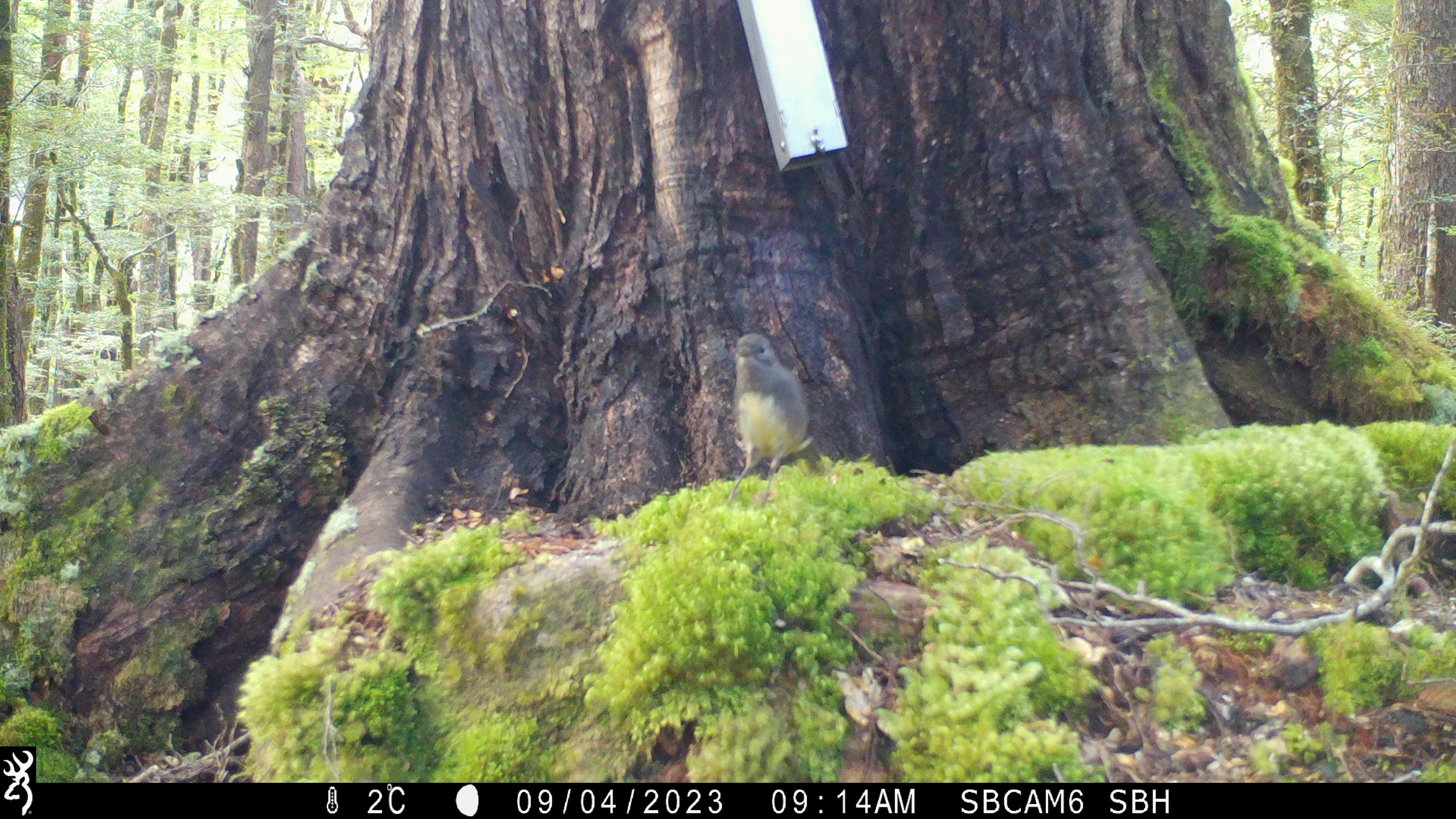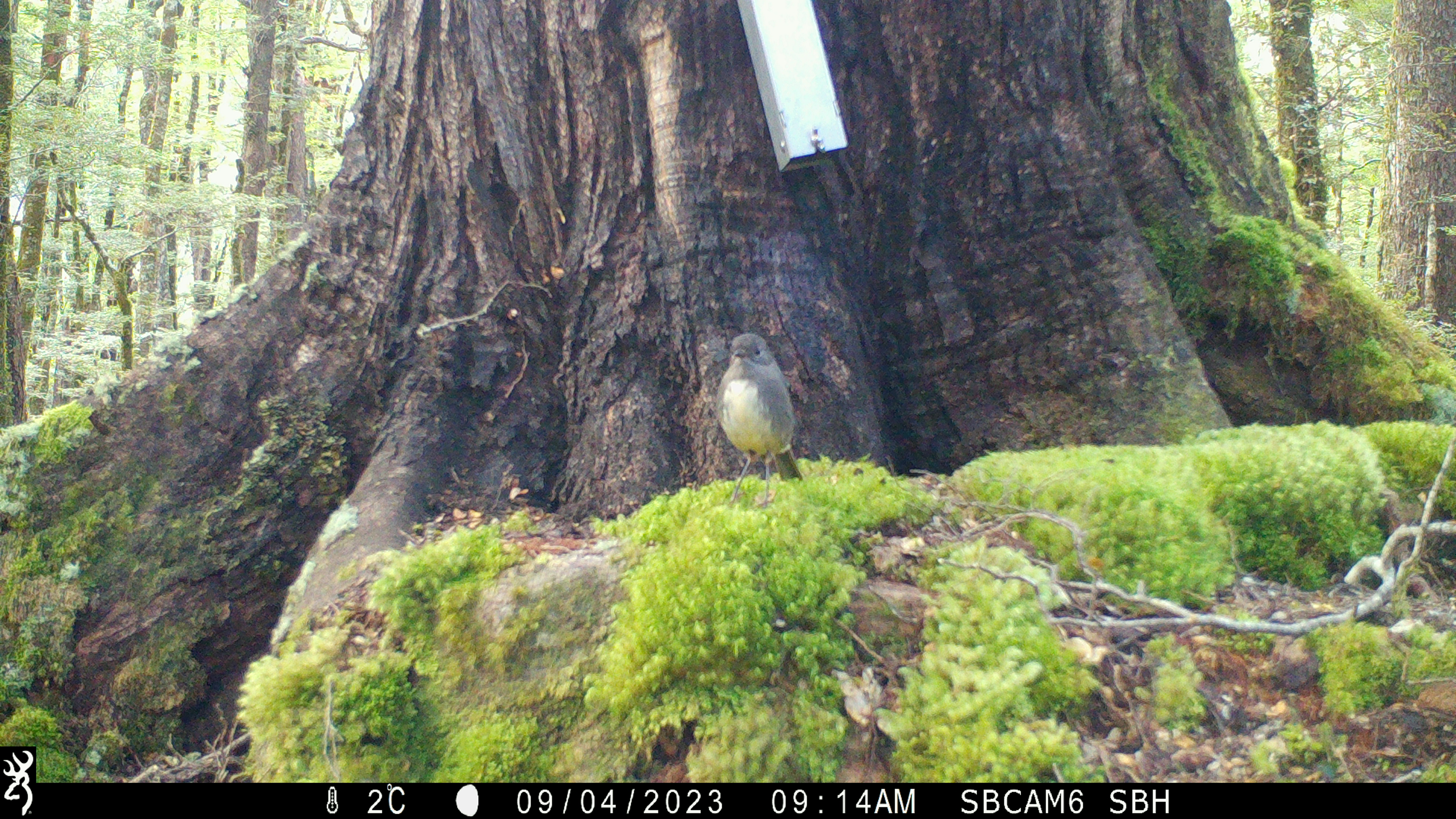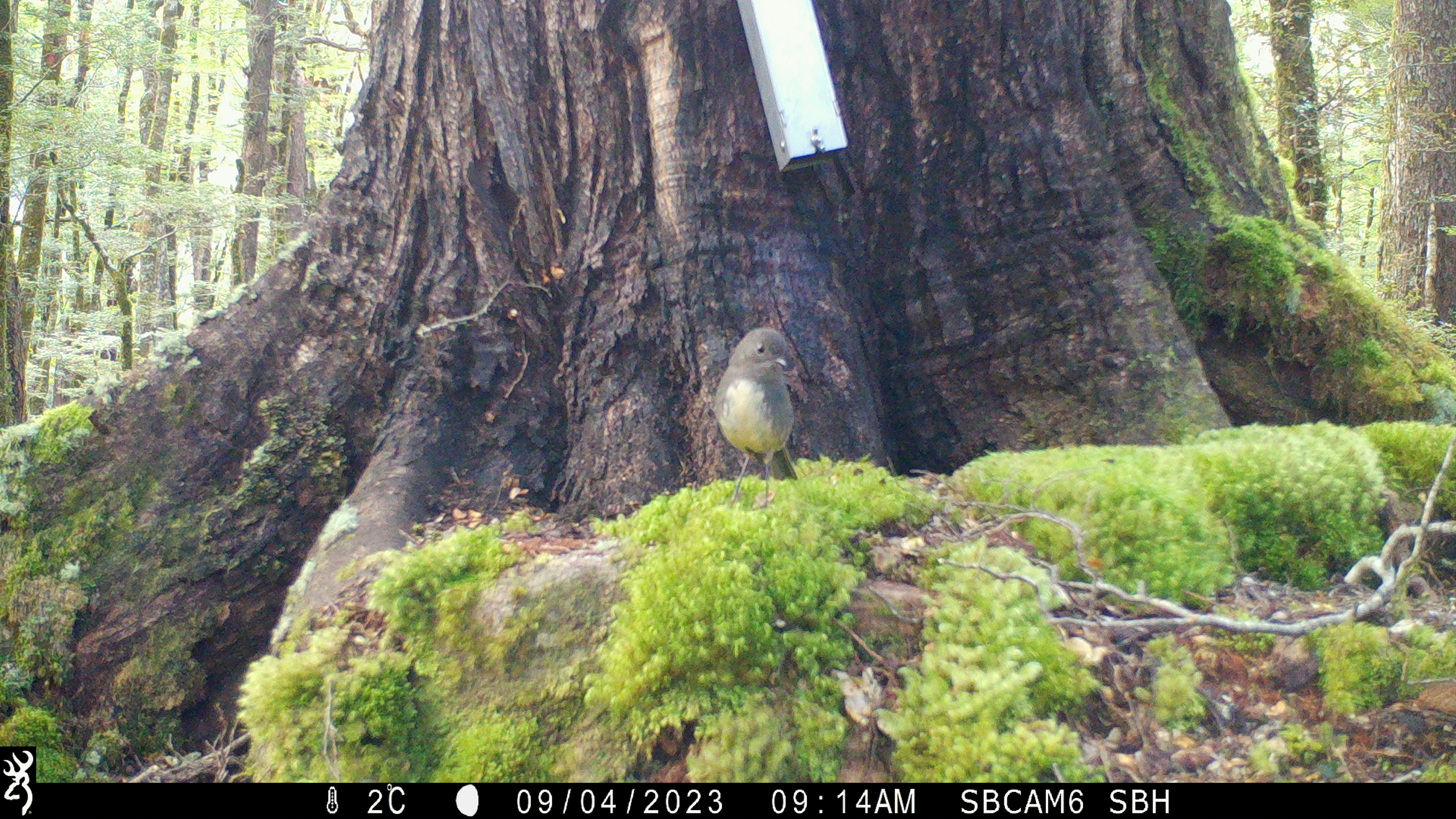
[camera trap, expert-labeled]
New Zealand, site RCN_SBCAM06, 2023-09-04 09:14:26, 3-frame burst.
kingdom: Animalia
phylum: Chordata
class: Aves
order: Passeriformes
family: Petroicidae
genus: Petroica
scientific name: Petroica australis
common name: new zealand robin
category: robin